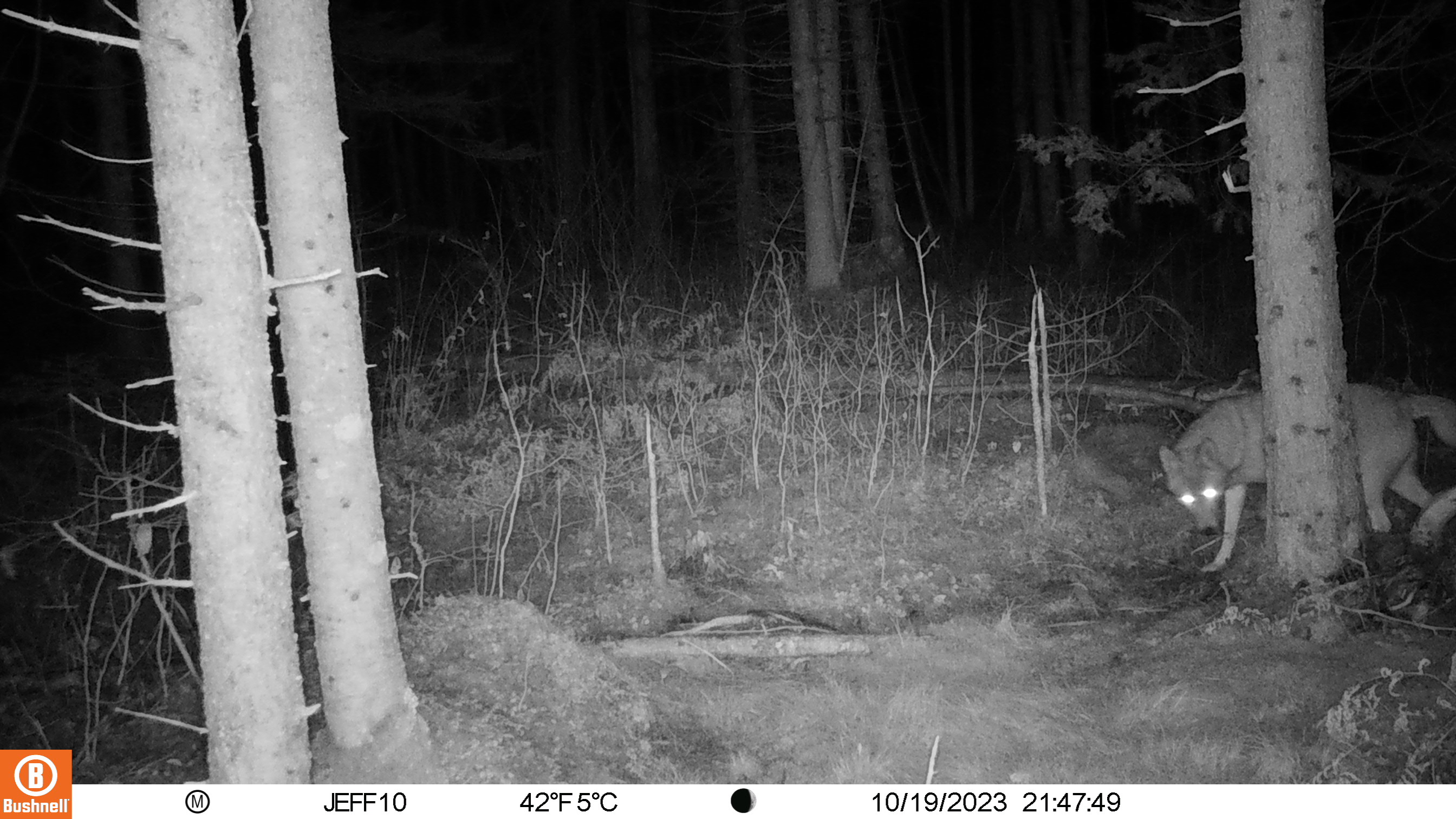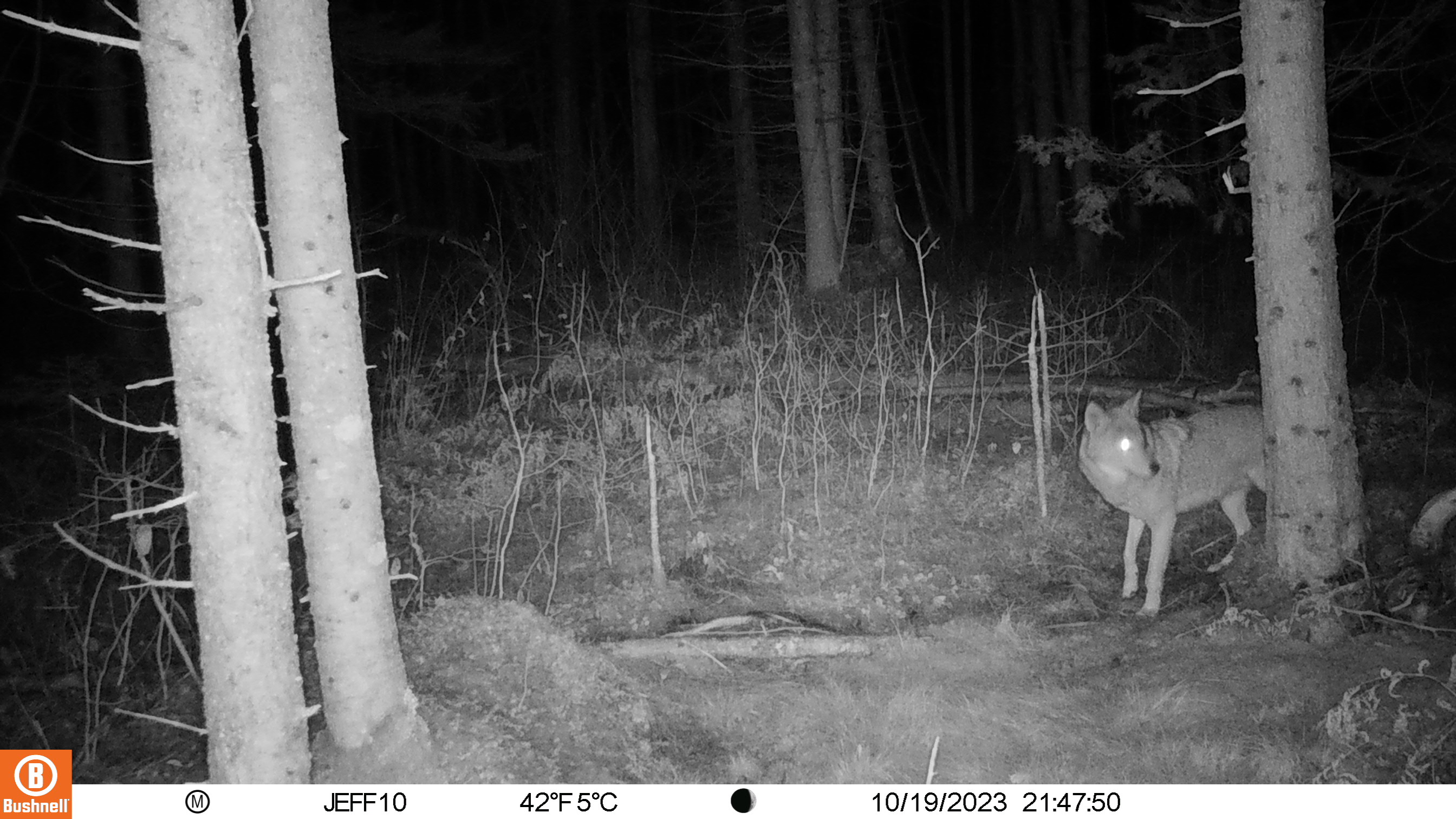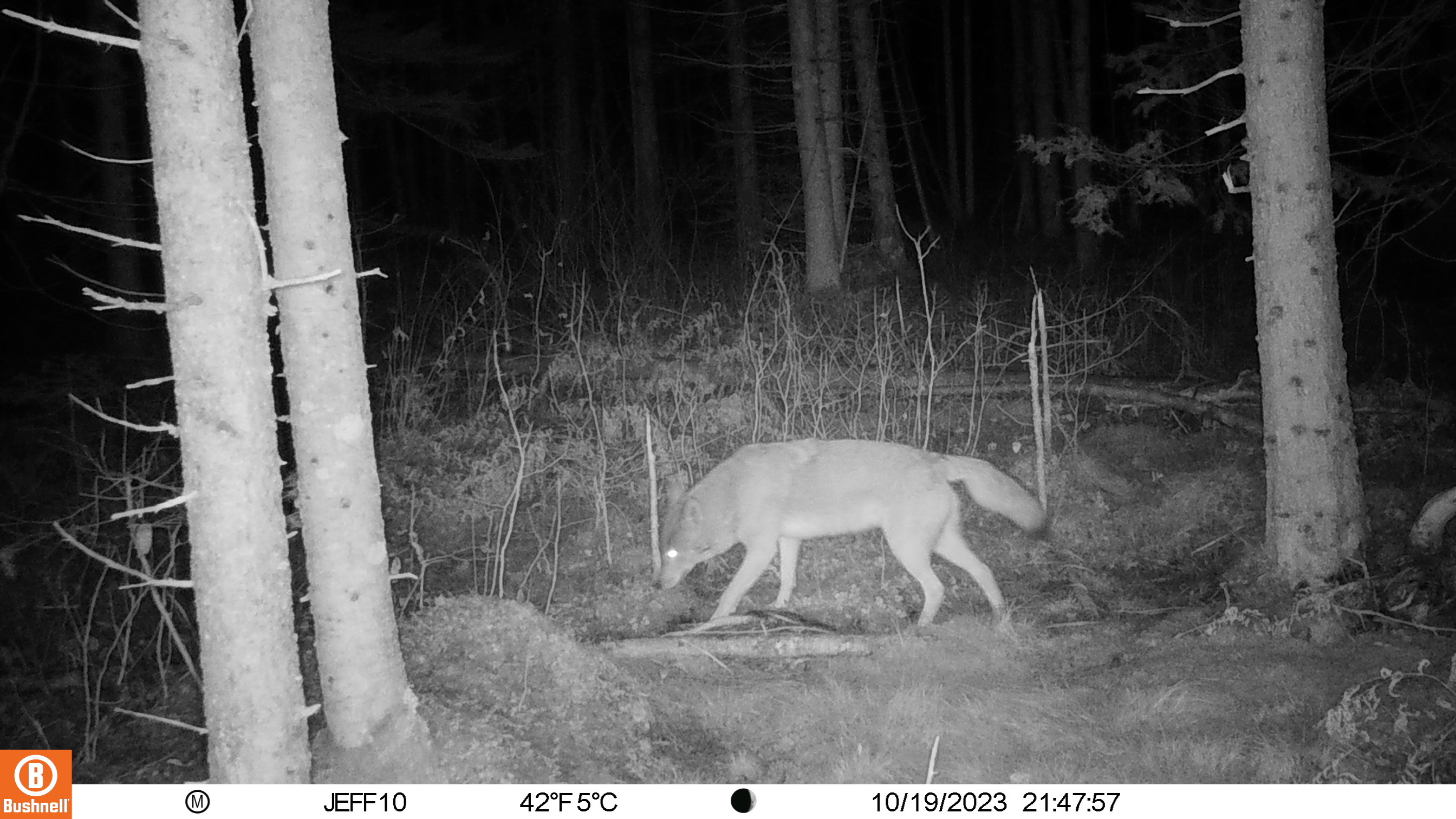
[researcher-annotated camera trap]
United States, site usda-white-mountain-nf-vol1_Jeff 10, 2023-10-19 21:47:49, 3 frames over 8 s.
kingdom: Animalia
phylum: Chordata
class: Mammalia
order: Carnivora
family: Canidae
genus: Canis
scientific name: Canis latrans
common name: coyote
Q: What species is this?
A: Coyote (Canis latrans).